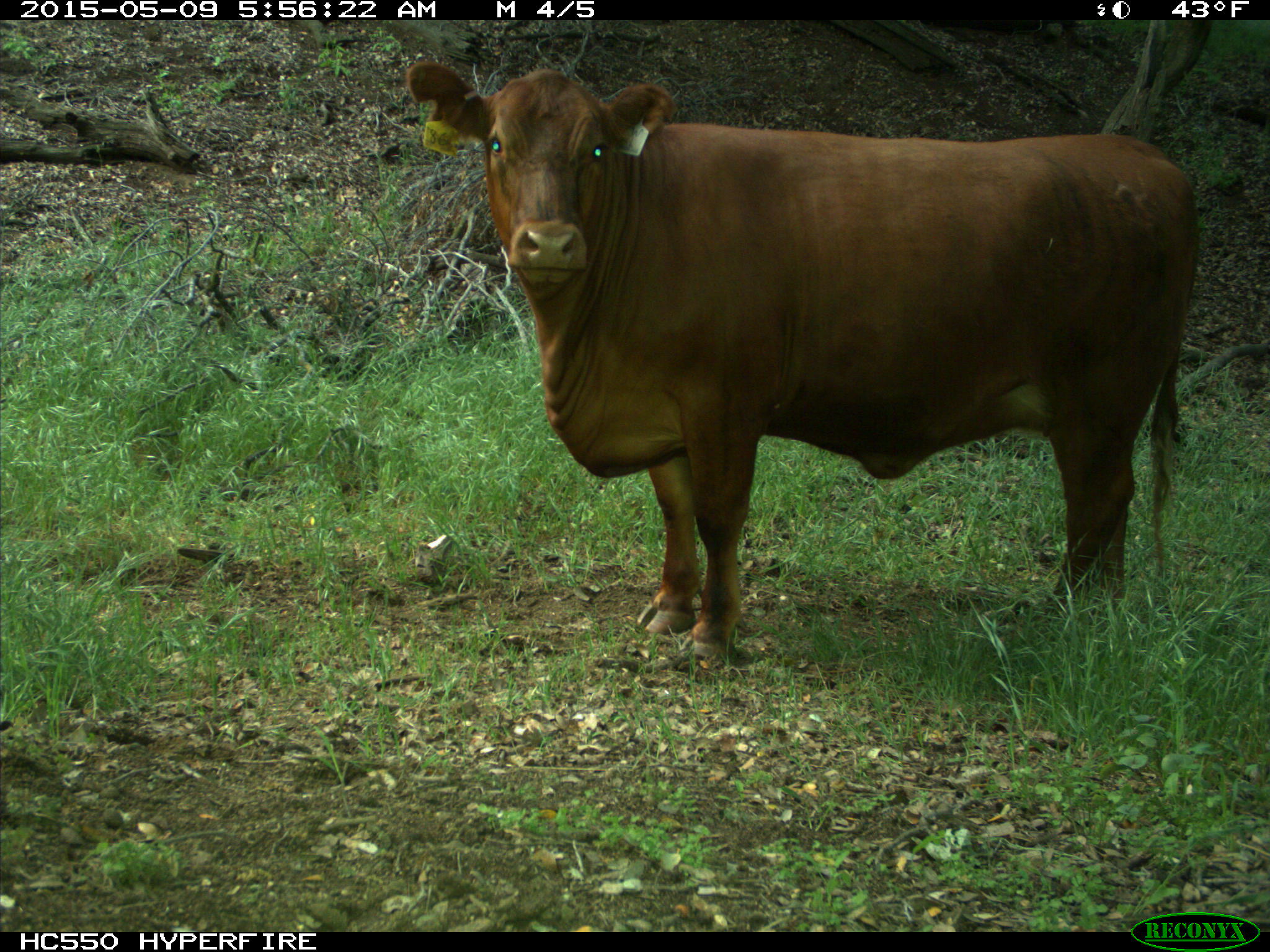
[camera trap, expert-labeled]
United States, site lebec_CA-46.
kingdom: Animalia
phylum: Chordata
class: Mammalia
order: Artiodactyla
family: Bovidae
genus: Bos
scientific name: Bos taurus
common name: domestic cow